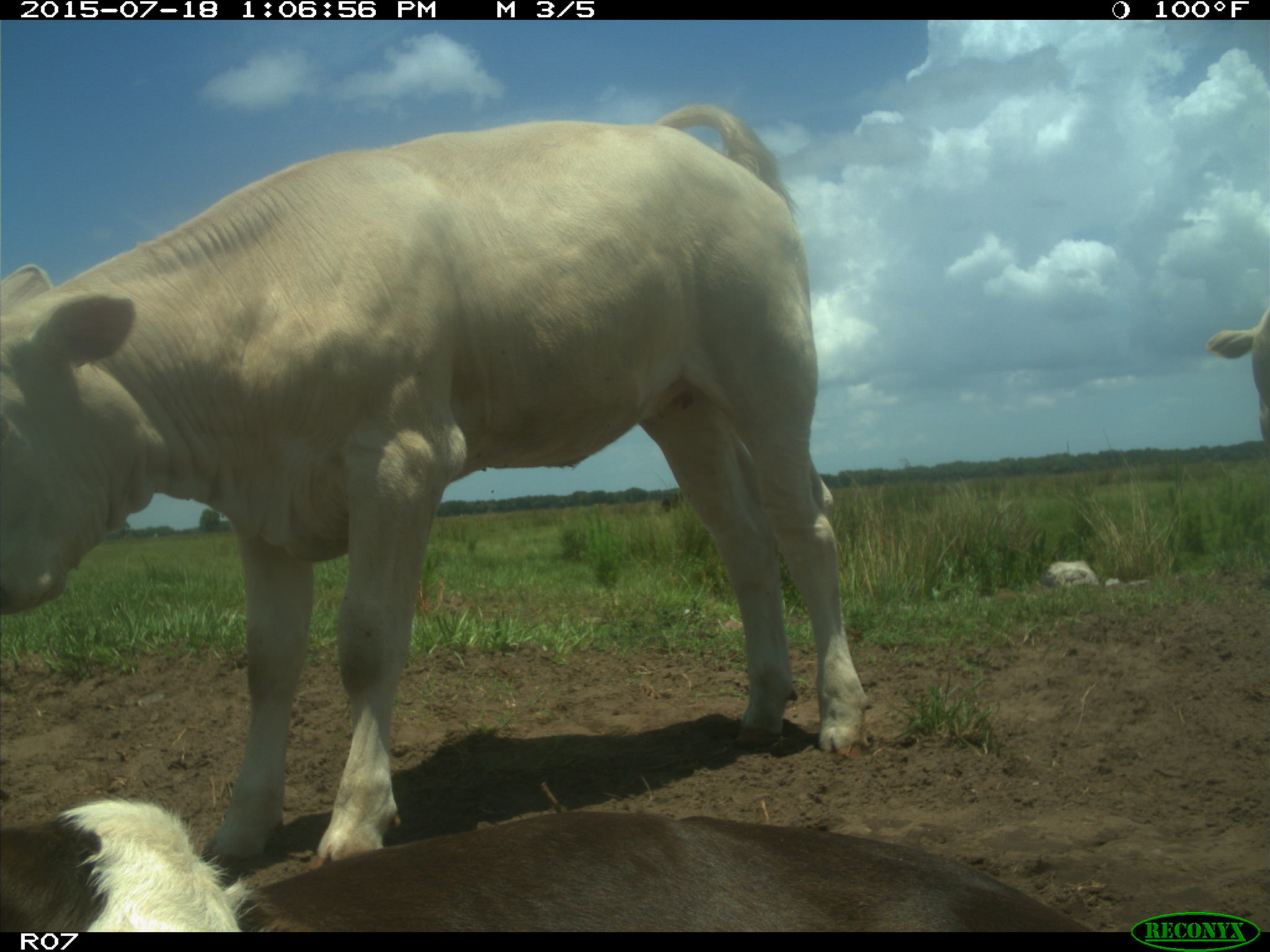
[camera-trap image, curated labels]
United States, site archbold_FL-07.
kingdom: Animalia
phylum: Chordata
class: Mammalia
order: Artiodactyla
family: Bovidae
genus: Bos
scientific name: Bos taurus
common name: domestic cow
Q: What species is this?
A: Bos taurus (domestic cow).